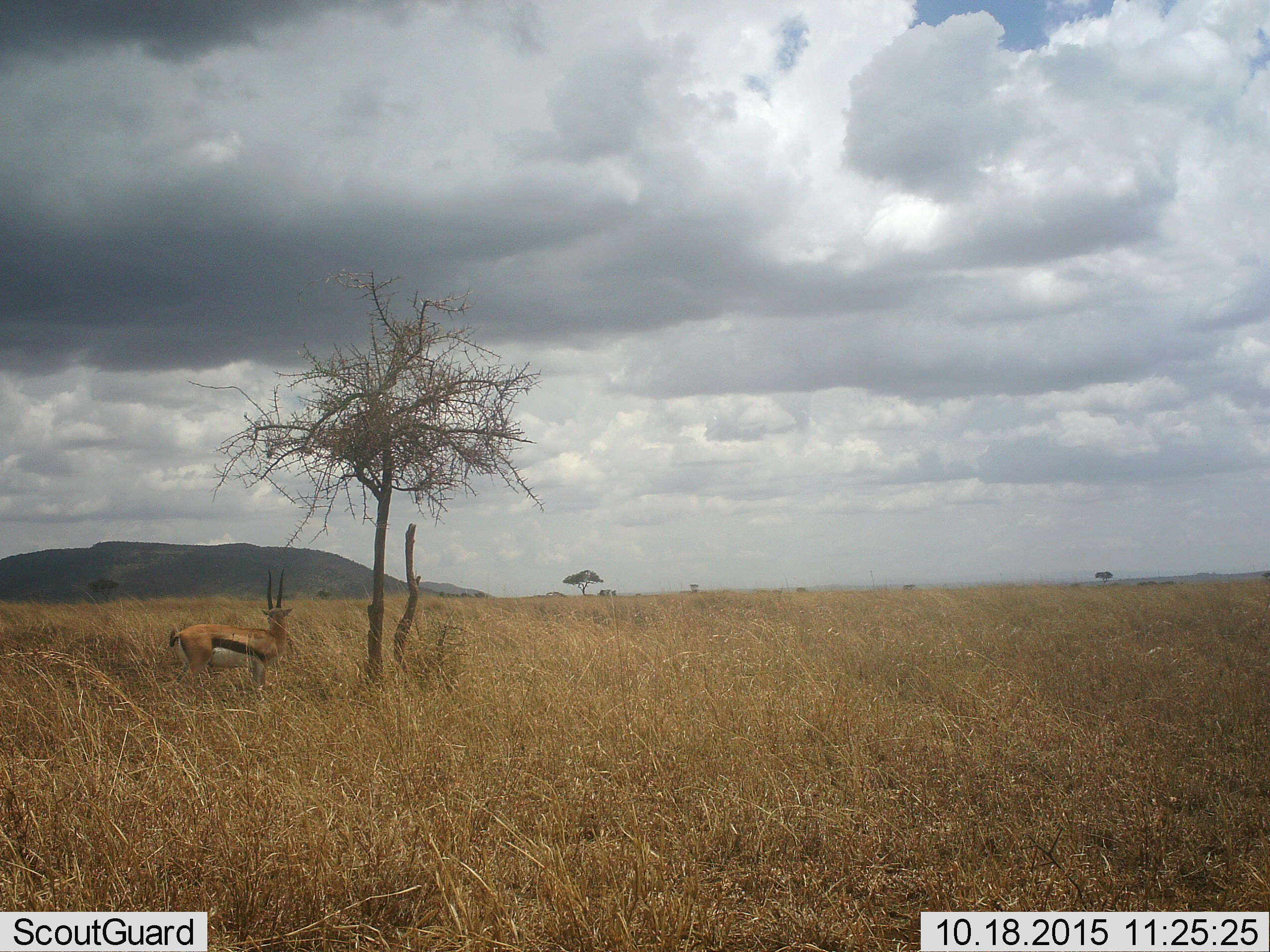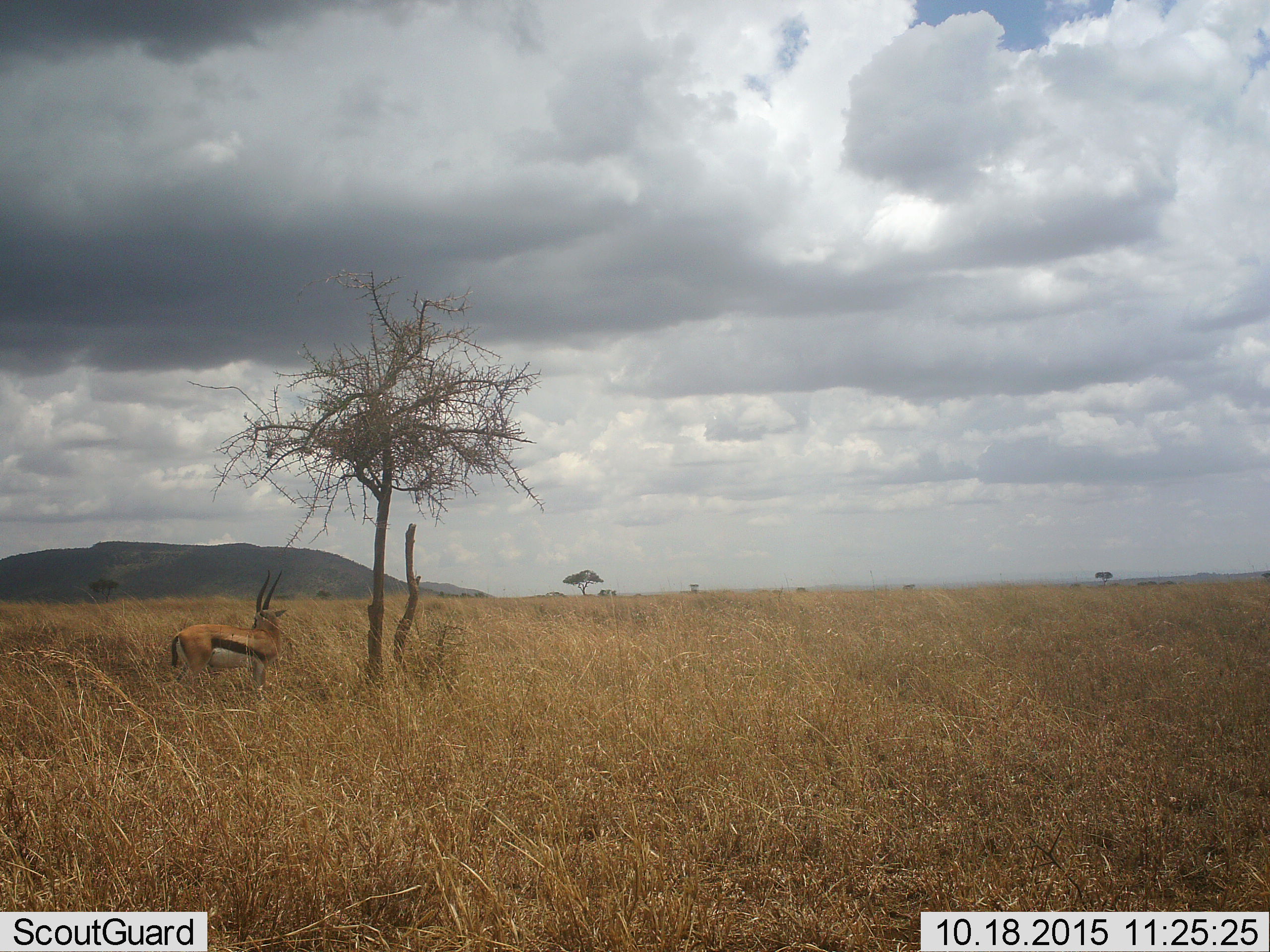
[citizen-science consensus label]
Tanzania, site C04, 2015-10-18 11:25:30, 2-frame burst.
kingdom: Animalia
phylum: Chordata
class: Mammalia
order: Artiodactyla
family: Bovidae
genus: Eudorcas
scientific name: Eudorcas thomsonii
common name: thomson's gazelle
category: gazellethomsons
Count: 1.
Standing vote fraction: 93%.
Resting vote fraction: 0%.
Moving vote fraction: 7%.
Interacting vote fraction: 0%.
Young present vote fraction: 0%.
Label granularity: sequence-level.